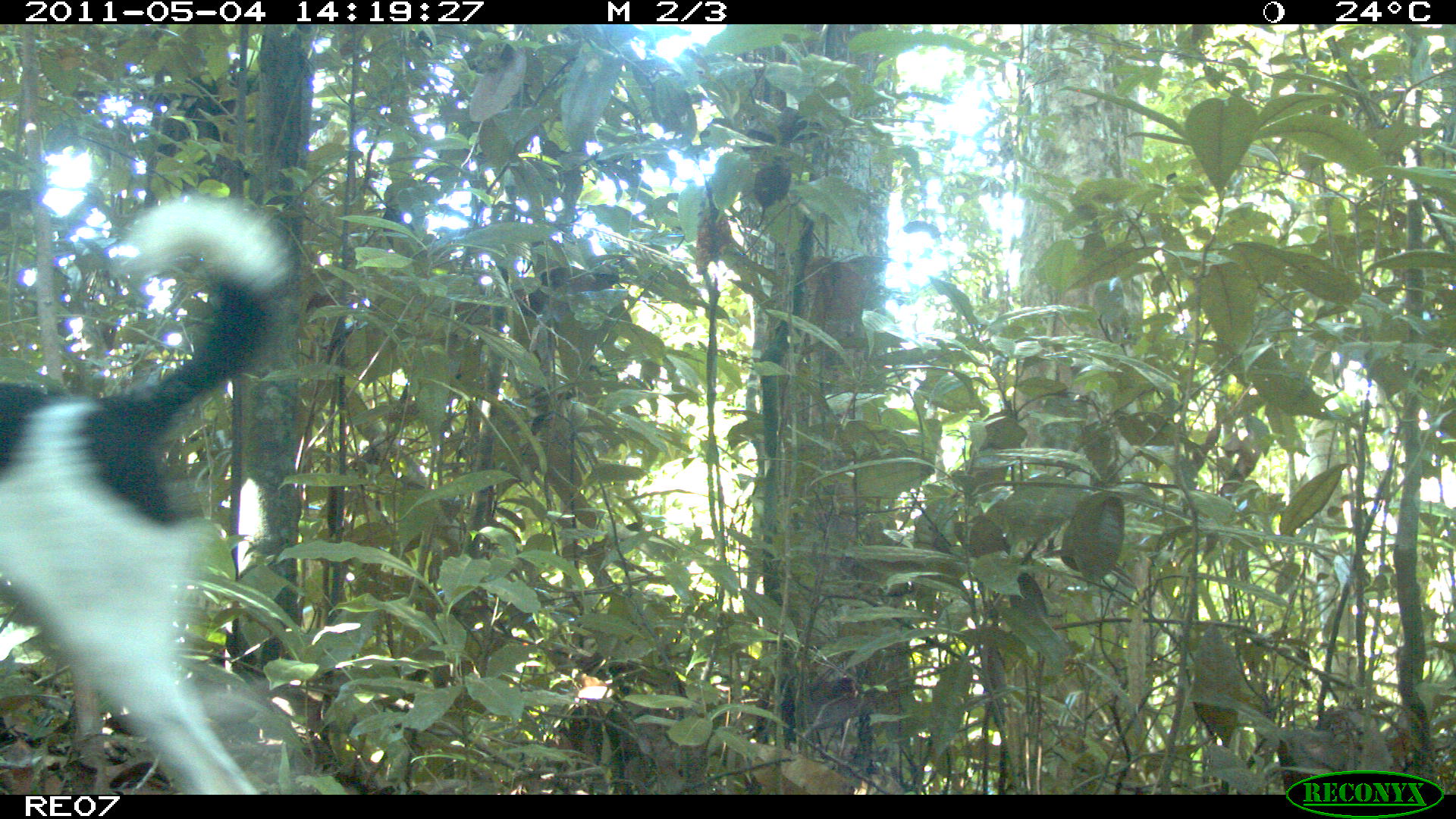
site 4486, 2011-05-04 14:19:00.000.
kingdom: Animalia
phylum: Chordata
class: Mammalia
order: Carnivora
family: Canidae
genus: Canis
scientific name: Canis familiaris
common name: domestic dog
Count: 1.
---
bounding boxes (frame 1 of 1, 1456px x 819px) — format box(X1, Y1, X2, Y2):
canis familiaris: box(0, 191, 294, 795)